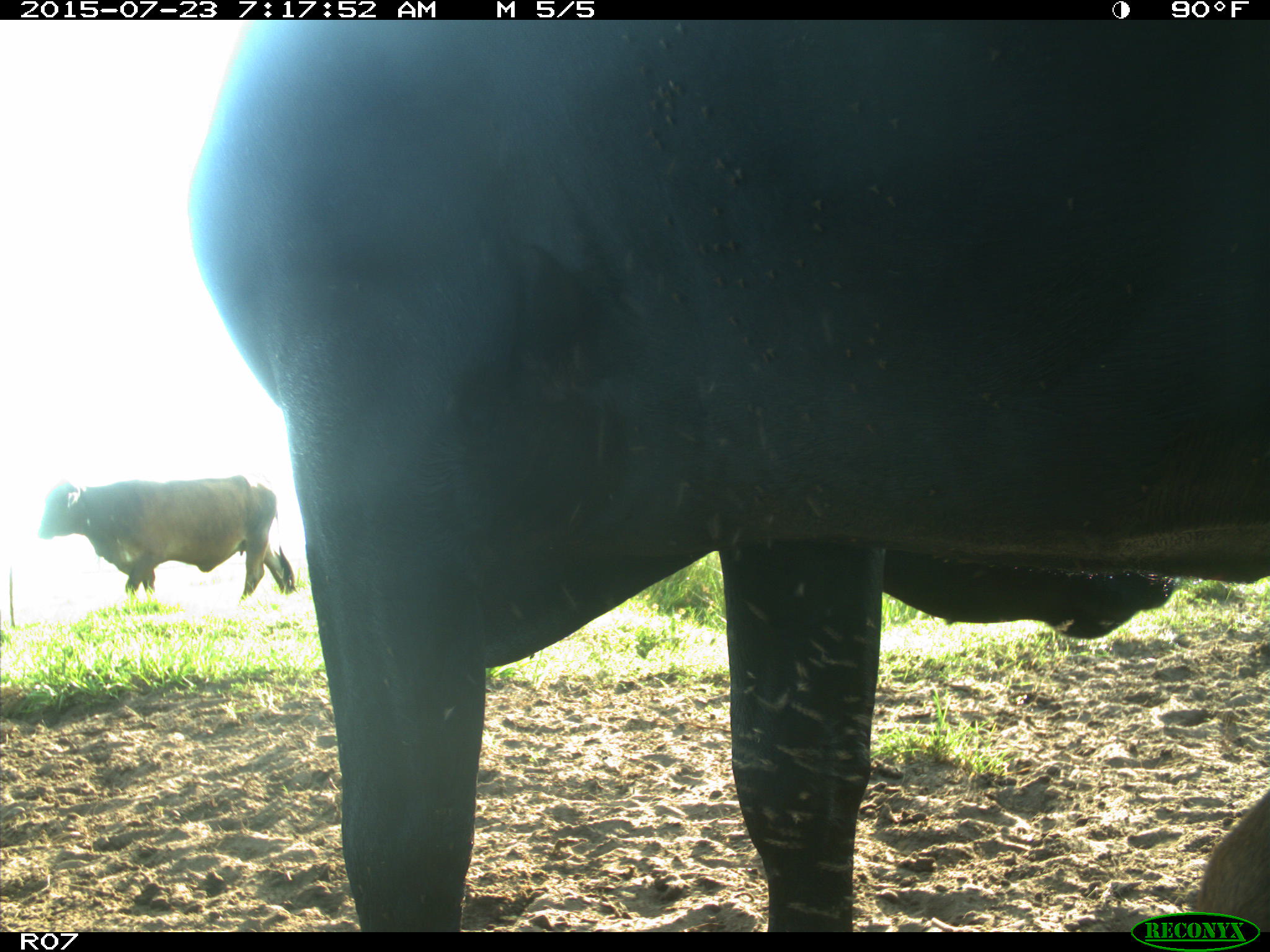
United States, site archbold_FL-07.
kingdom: Animalia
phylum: Chordata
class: Mammalia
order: Artiodactyla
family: Bovidae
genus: Bos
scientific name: Bos taurus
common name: domestic cow